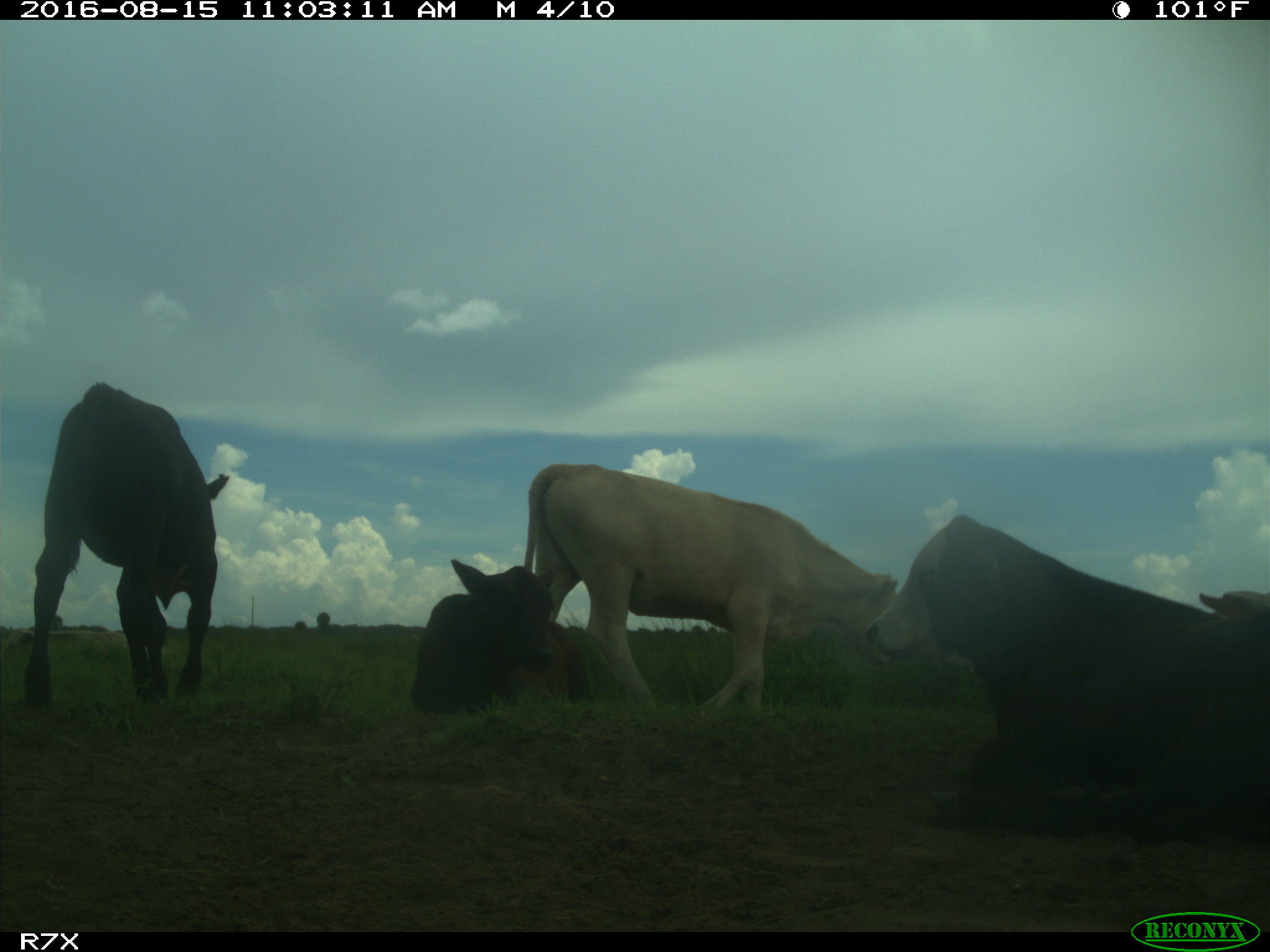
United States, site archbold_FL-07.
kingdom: Animalia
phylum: Chordata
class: Mammalia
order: Artiodactyla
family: Bovidae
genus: Bos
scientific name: Bos taurus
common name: domestic cow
Bos taurus (domestic cow).